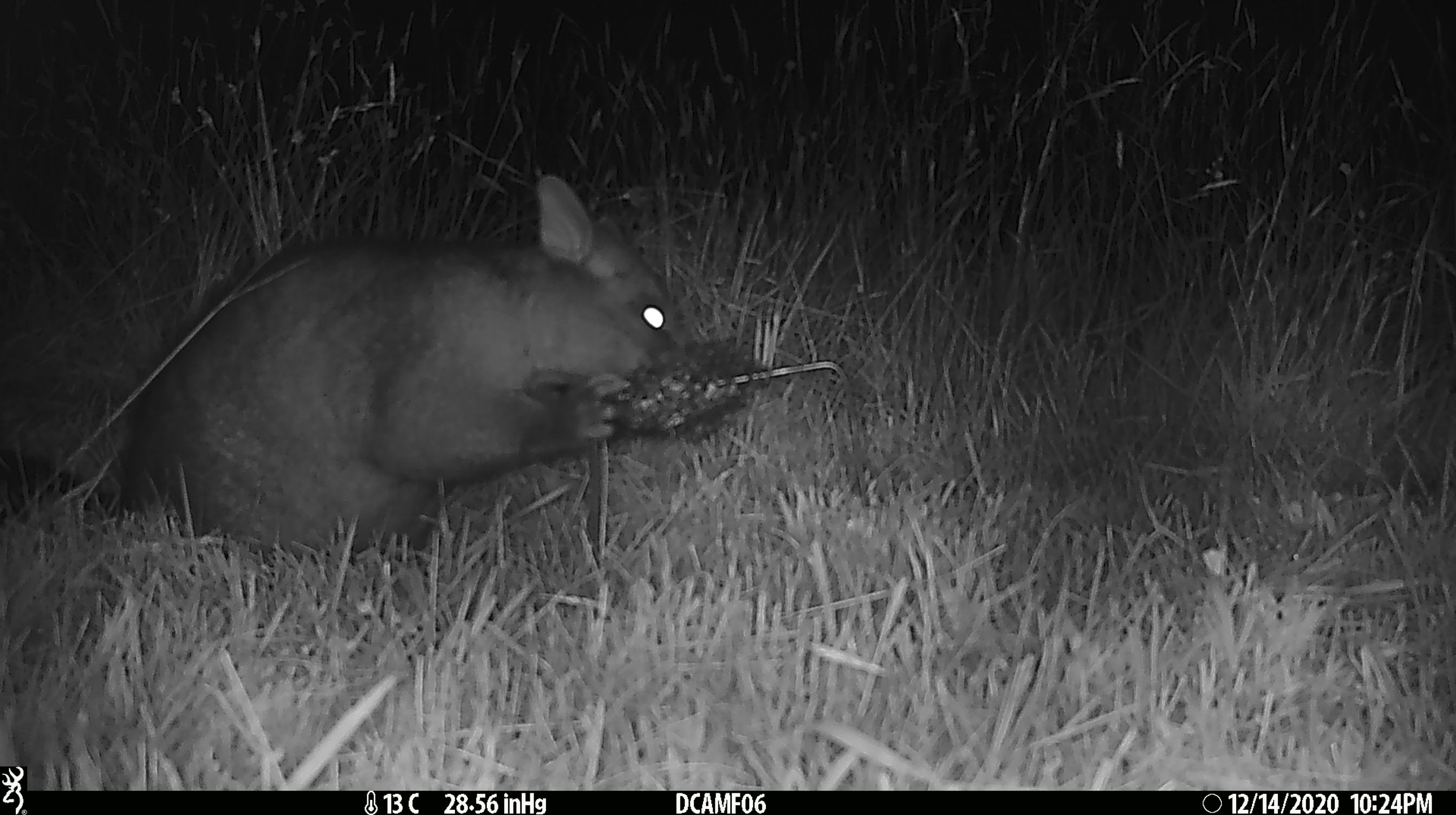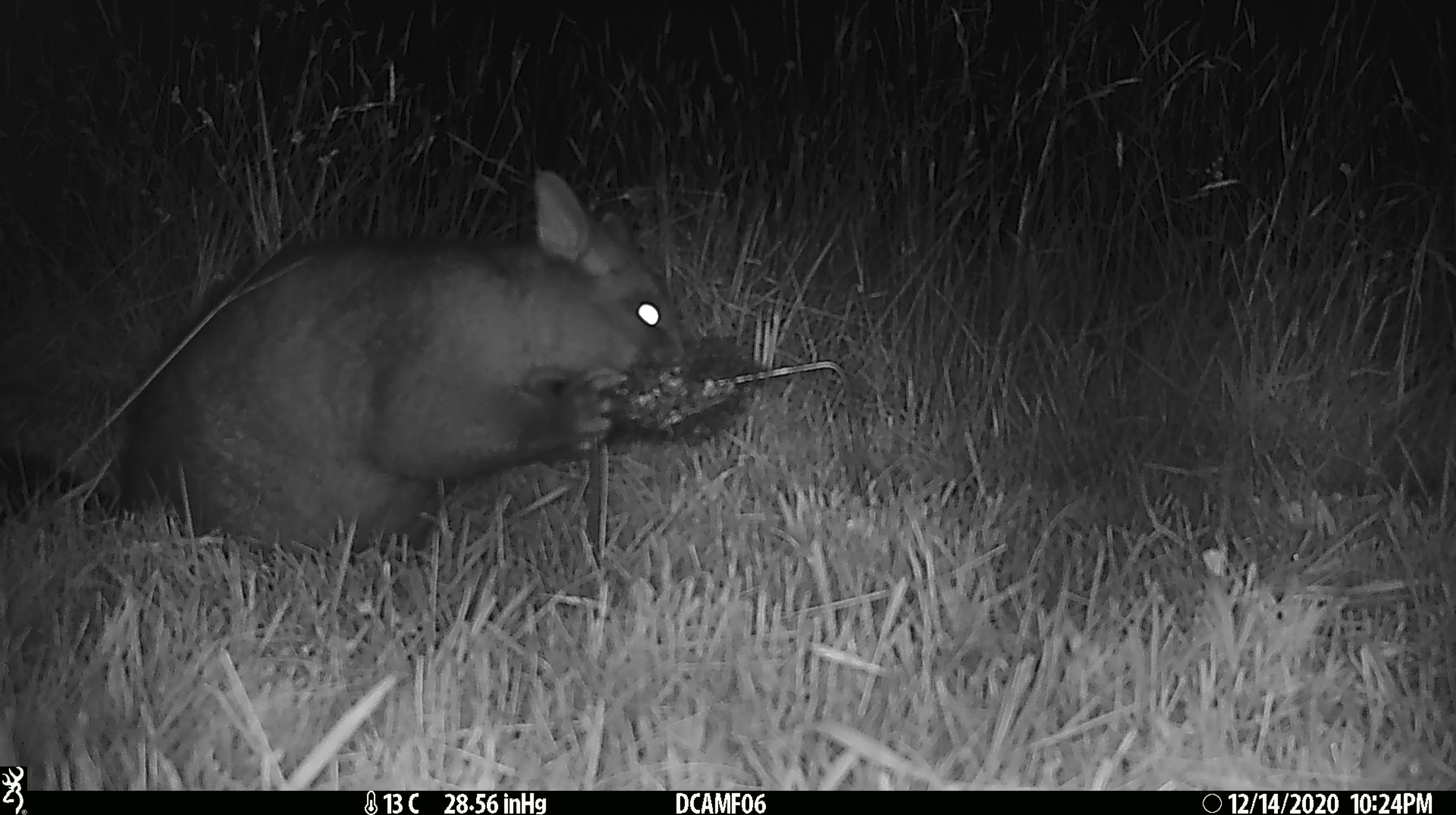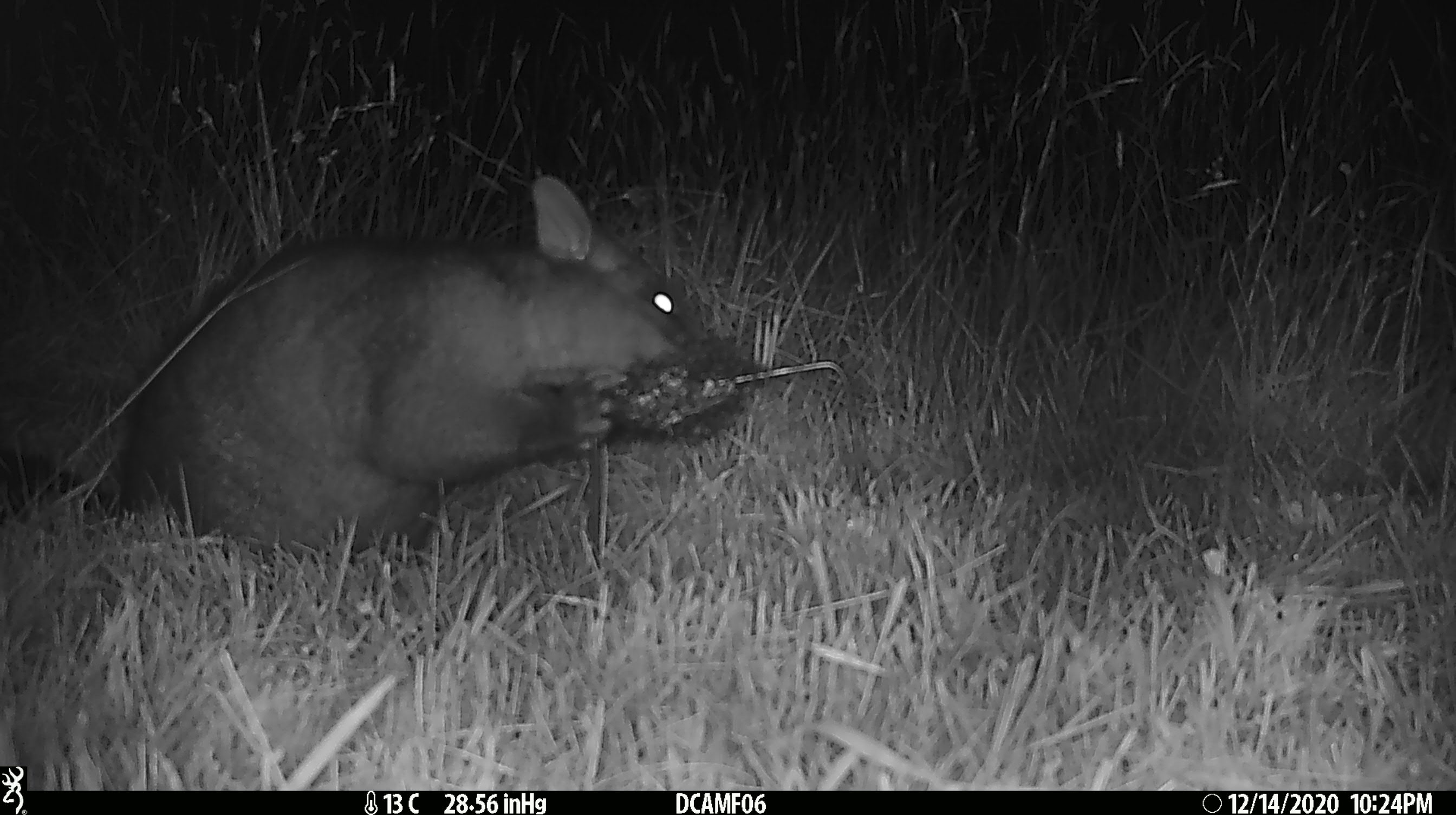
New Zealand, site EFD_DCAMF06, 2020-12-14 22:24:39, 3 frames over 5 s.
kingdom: Animalia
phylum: Chordata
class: Mammalia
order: Diprotodontia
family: Phalangeridae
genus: Trichosurus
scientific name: Trichosurus vulpecula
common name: common brushtail possum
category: possum